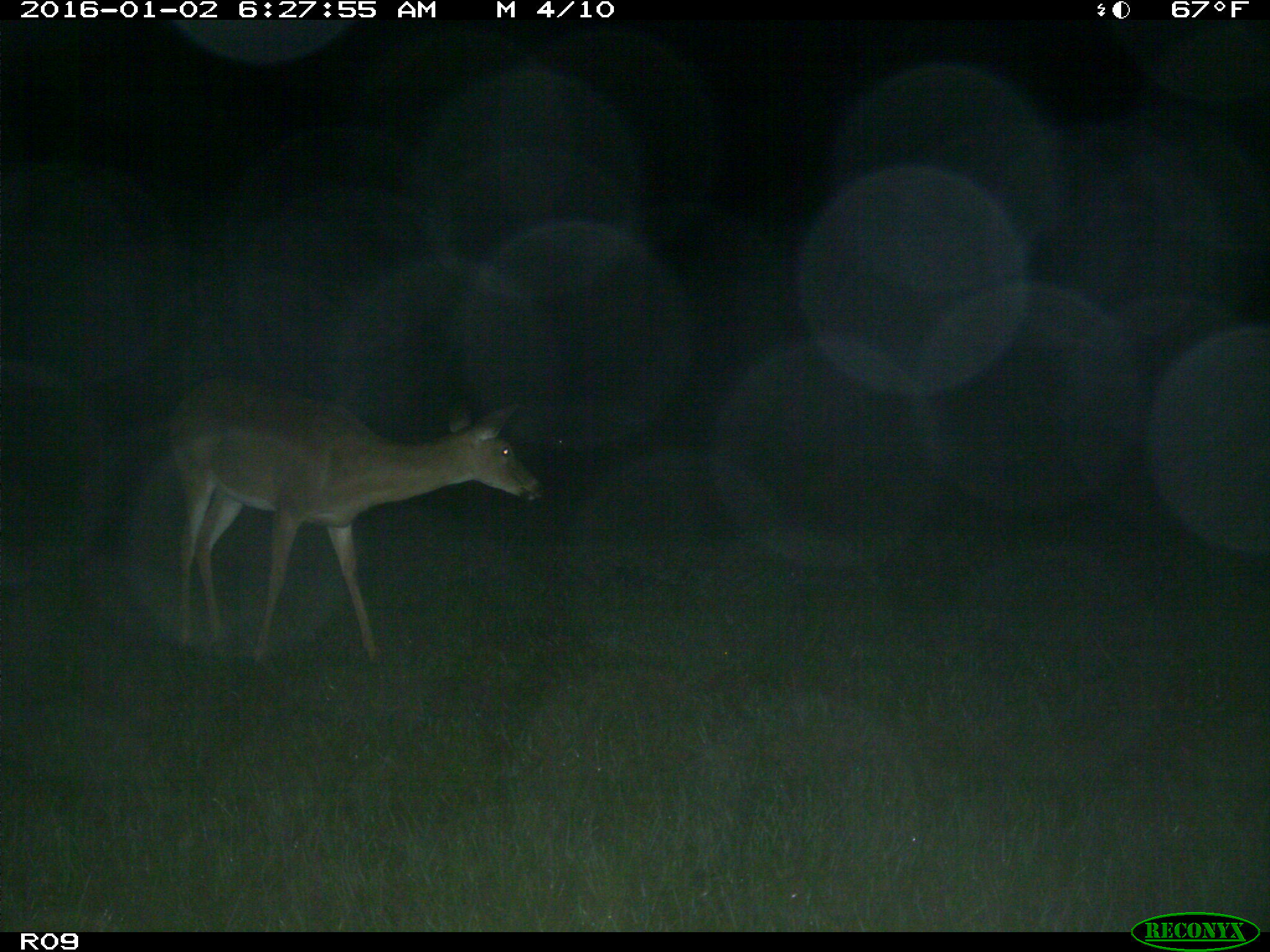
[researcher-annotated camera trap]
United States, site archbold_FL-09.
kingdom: Animalia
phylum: Chordata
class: Mammalia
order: Artiodactyla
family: Cervidae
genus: Odocoileus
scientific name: Odocoileus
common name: deer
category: unidentified deer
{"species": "unidentified deer (deer) (Odocoileus)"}